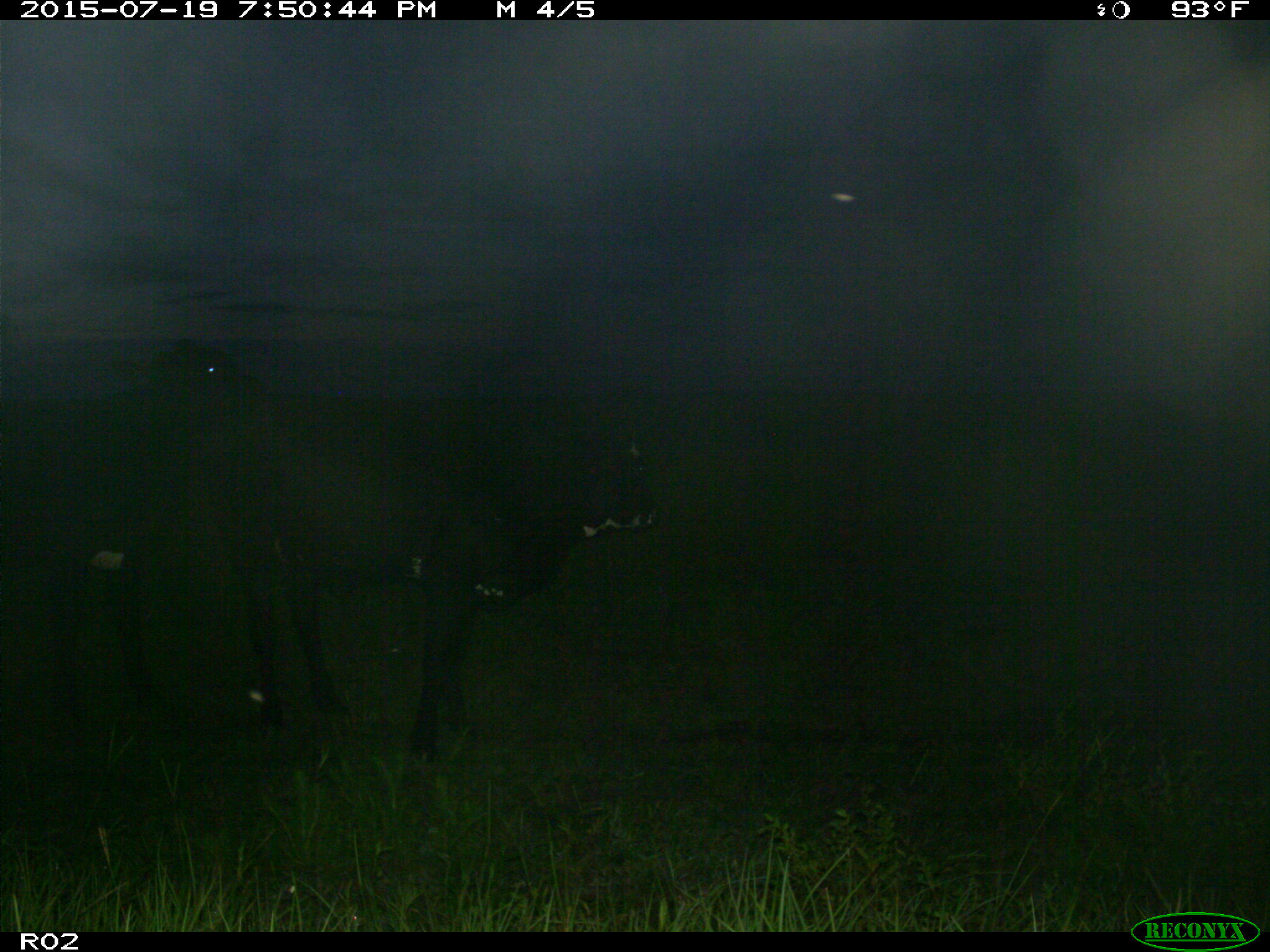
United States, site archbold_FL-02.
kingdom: Animalia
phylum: Chordata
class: Mammalia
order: Artiodactyla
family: Bovidae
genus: Bos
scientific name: Bos taurus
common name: domestic cow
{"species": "Bos taurus (domestic cow)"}